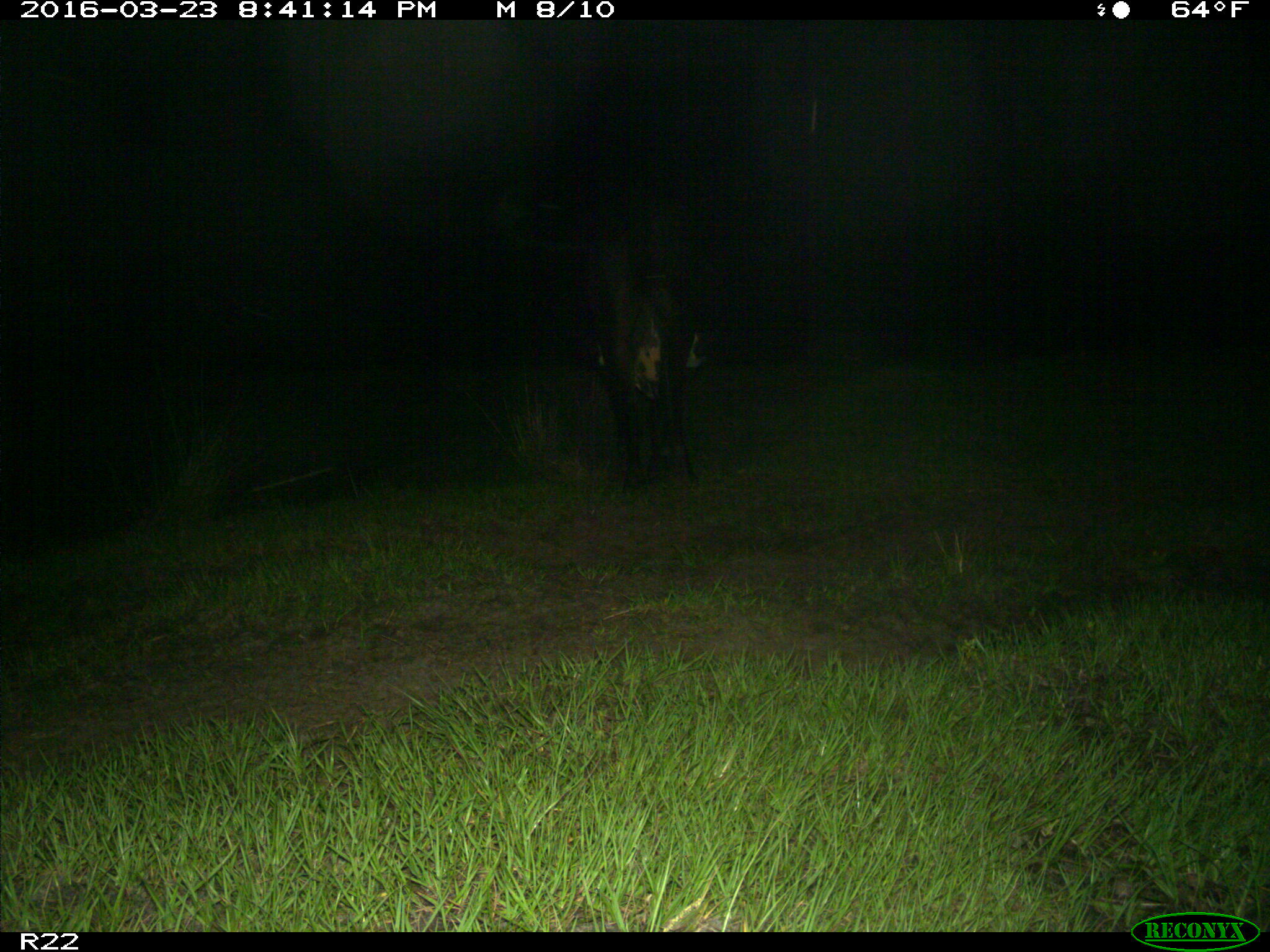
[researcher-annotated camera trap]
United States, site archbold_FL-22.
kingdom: Animalia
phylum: Chordata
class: Mammalia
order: Artiodactyla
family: Bovidae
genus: Bos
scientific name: Bos taurus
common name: domestic cow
Bos taurus (domestic cow).